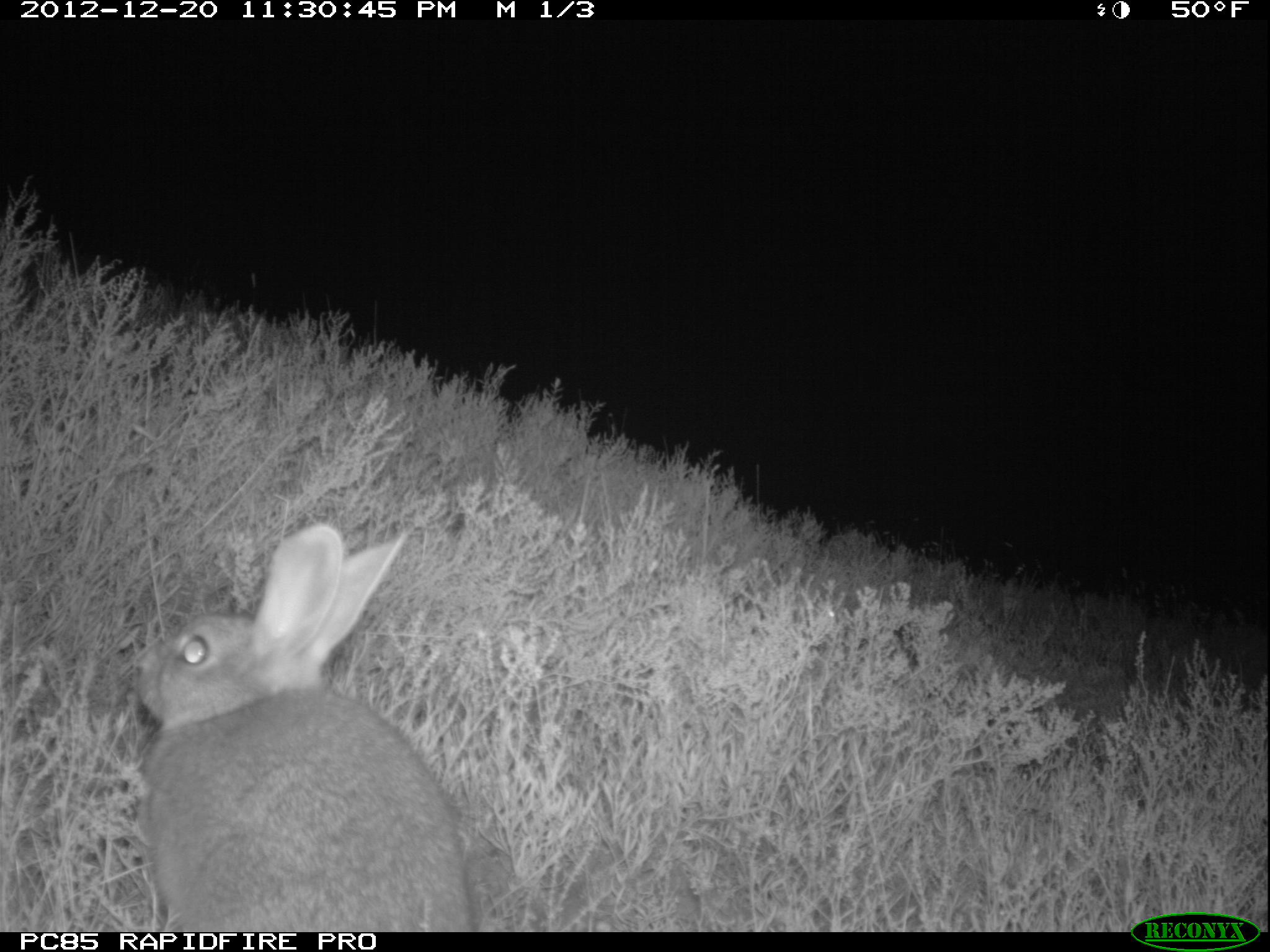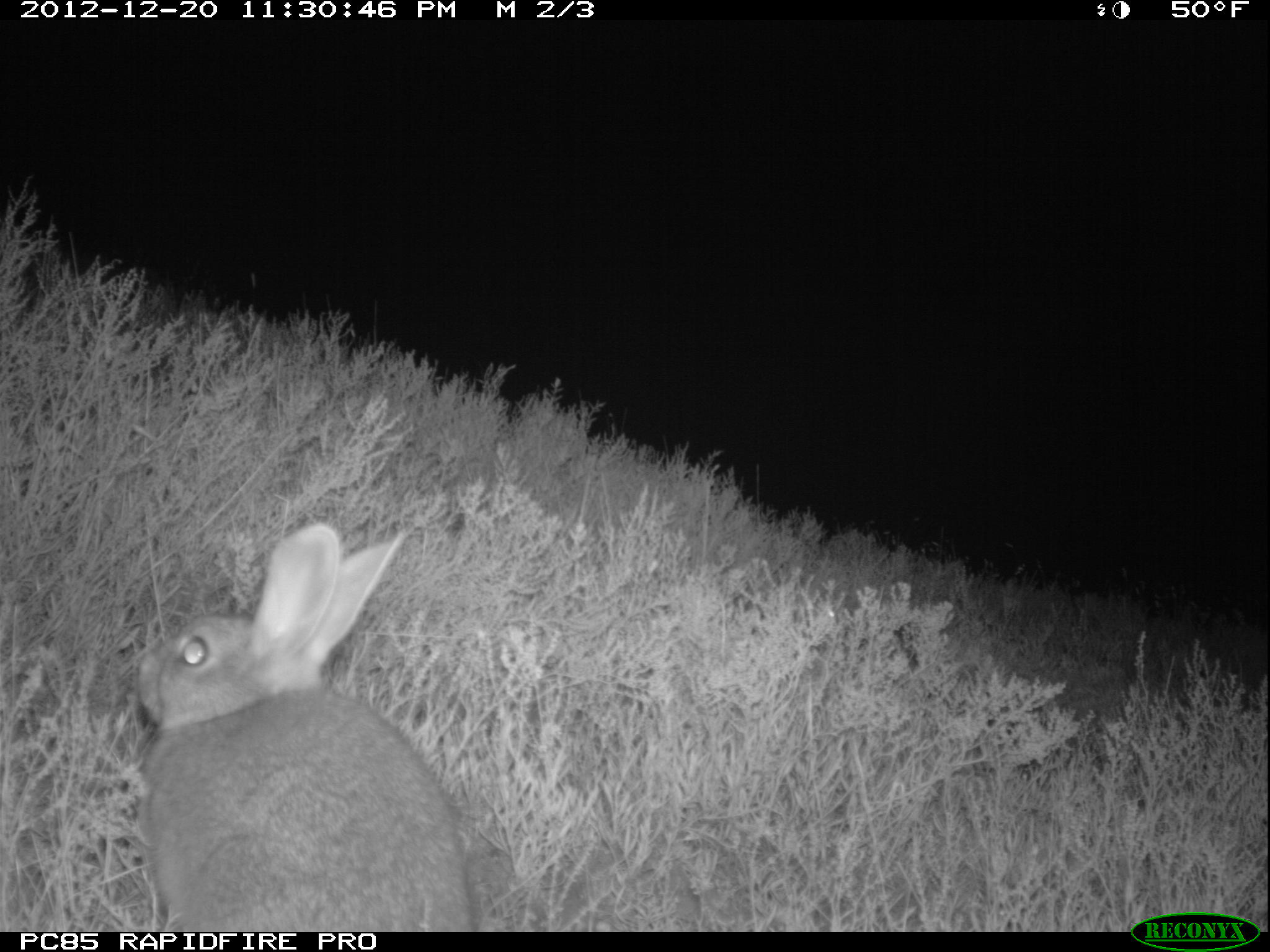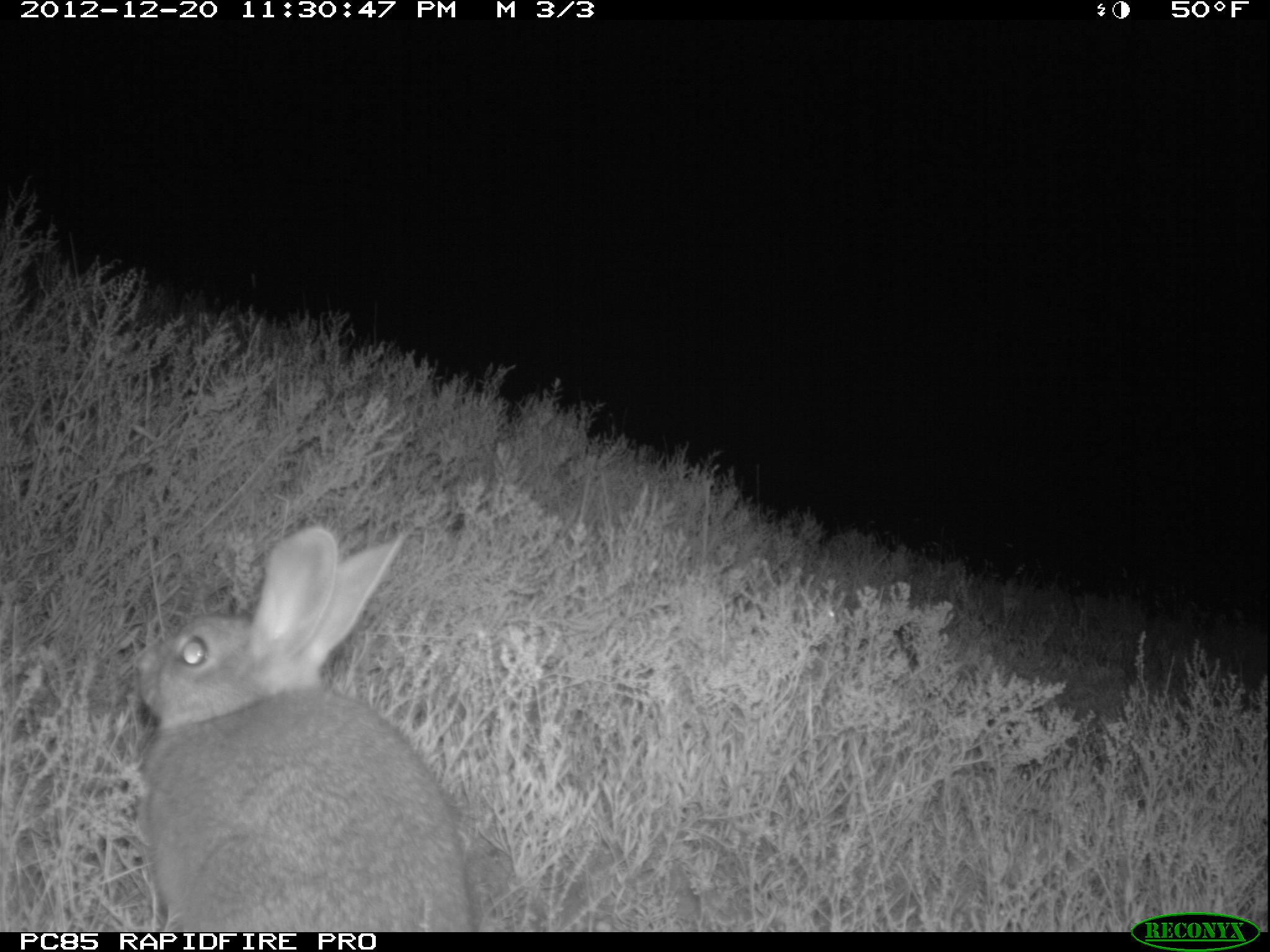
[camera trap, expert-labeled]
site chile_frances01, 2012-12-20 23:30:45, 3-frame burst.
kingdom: Animalia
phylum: Chordata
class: Mammalia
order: Lagomorpha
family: Leporidae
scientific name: Leporidae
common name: rabbits and hares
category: rabbit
Rabbit (rabbits and hares) (Leporidae).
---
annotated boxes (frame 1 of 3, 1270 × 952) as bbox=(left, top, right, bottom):
rabbit: bbox=(128, 524, 474, 930)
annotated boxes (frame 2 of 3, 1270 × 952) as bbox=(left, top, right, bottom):
rabbit: bbox=(128, 522, 476, 930)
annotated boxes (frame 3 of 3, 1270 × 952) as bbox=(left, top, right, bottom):
rabbit: bbox=(128, 524, 473, 930)